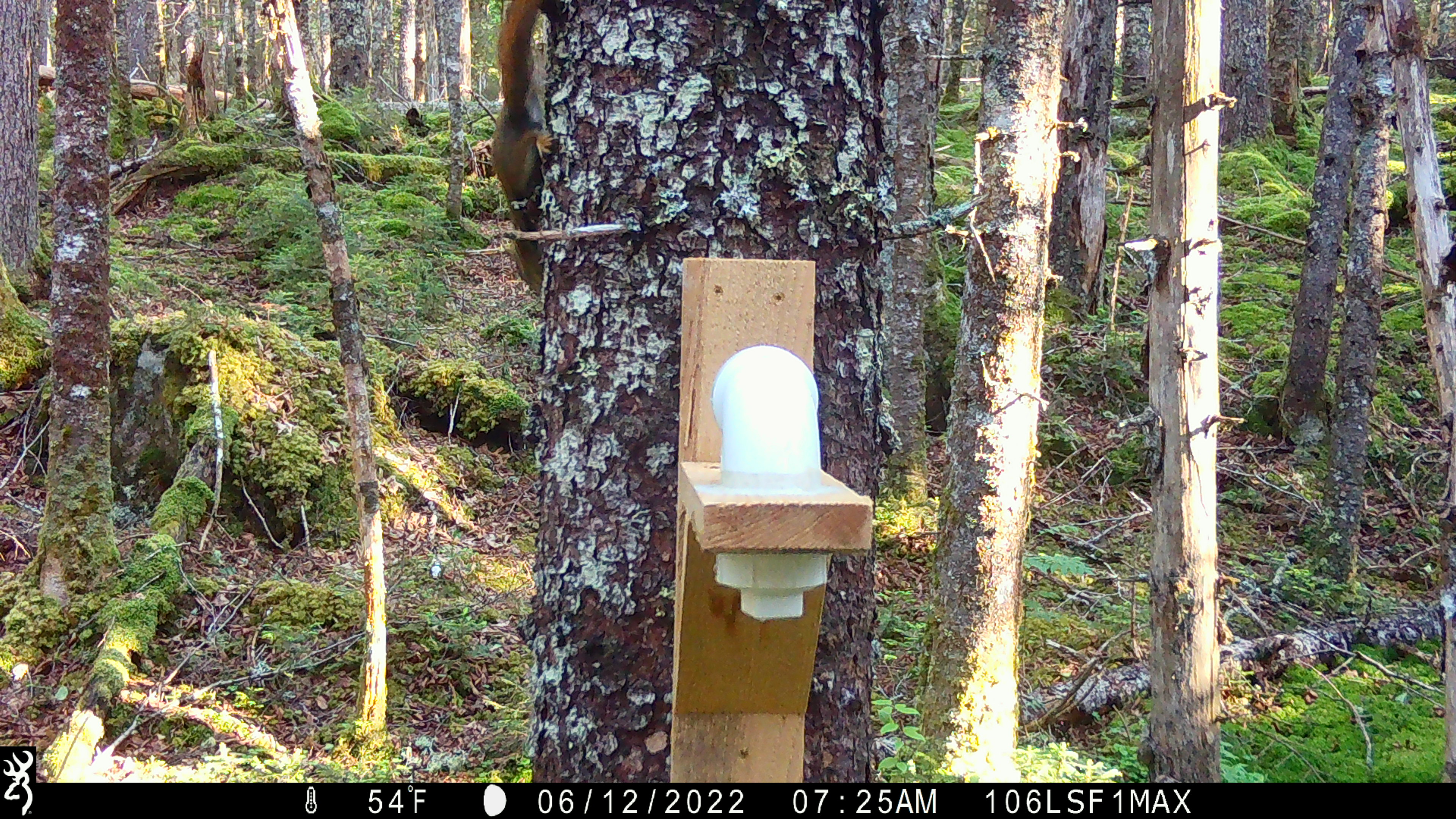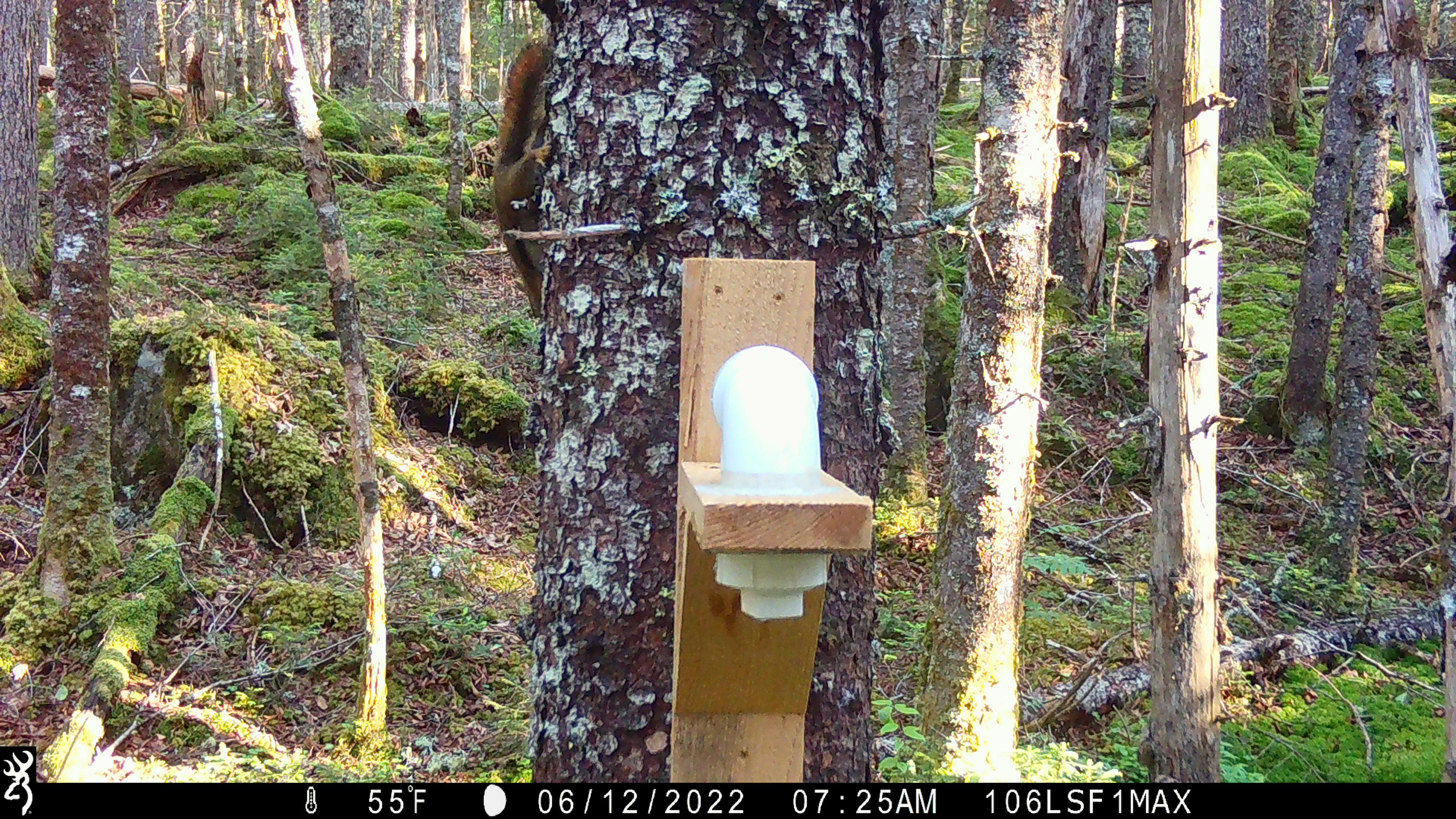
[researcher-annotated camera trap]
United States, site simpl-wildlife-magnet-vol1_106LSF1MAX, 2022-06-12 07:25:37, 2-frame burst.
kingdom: Animalia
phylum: Chordata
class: Mammalia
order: Rodentia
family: Sciuridae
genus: Tamiasciurus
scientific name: Tamiasciurus hudsonicus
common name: red squirrel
Red squirrel (Tamiasciurus hudsonicus).